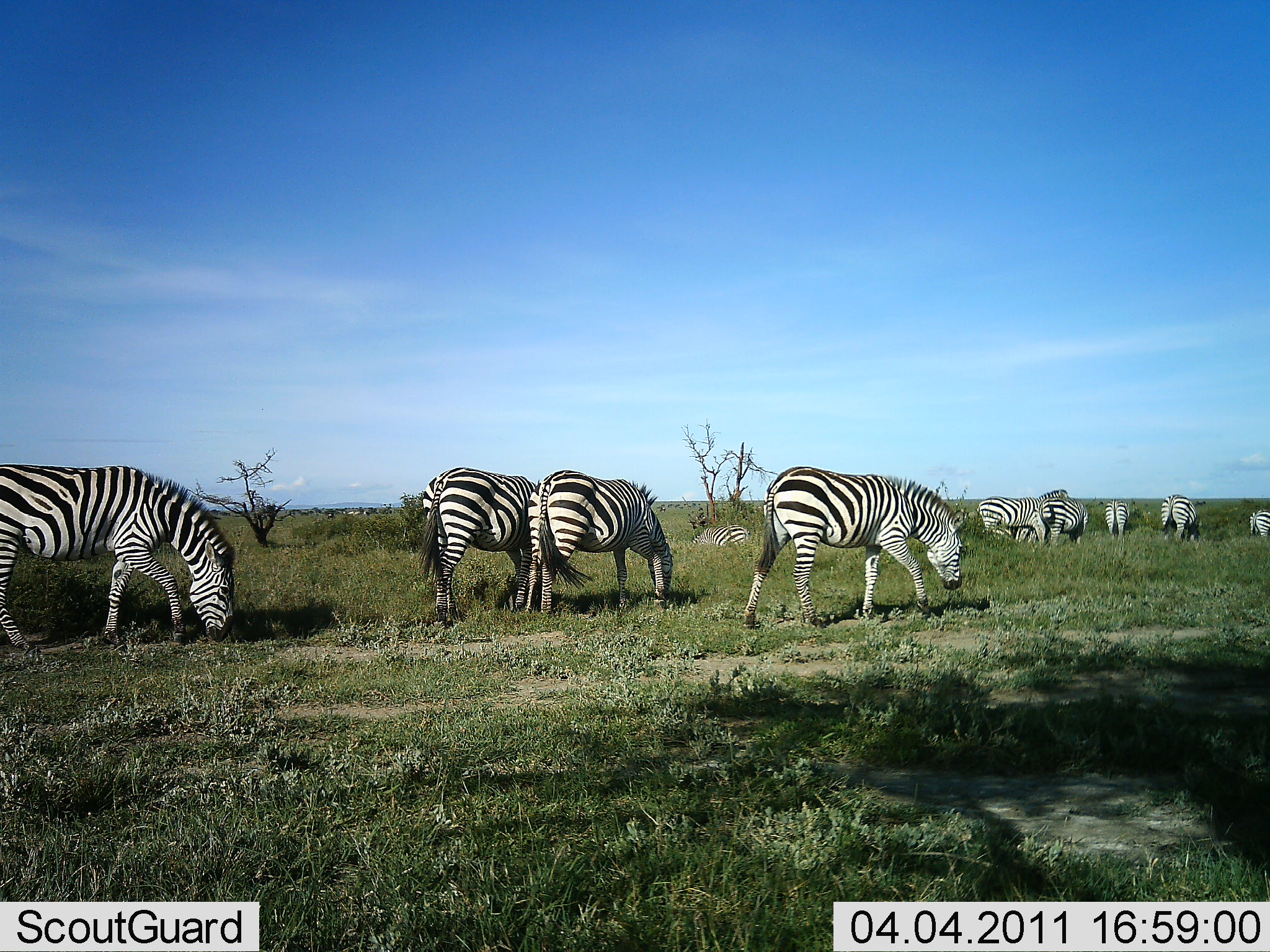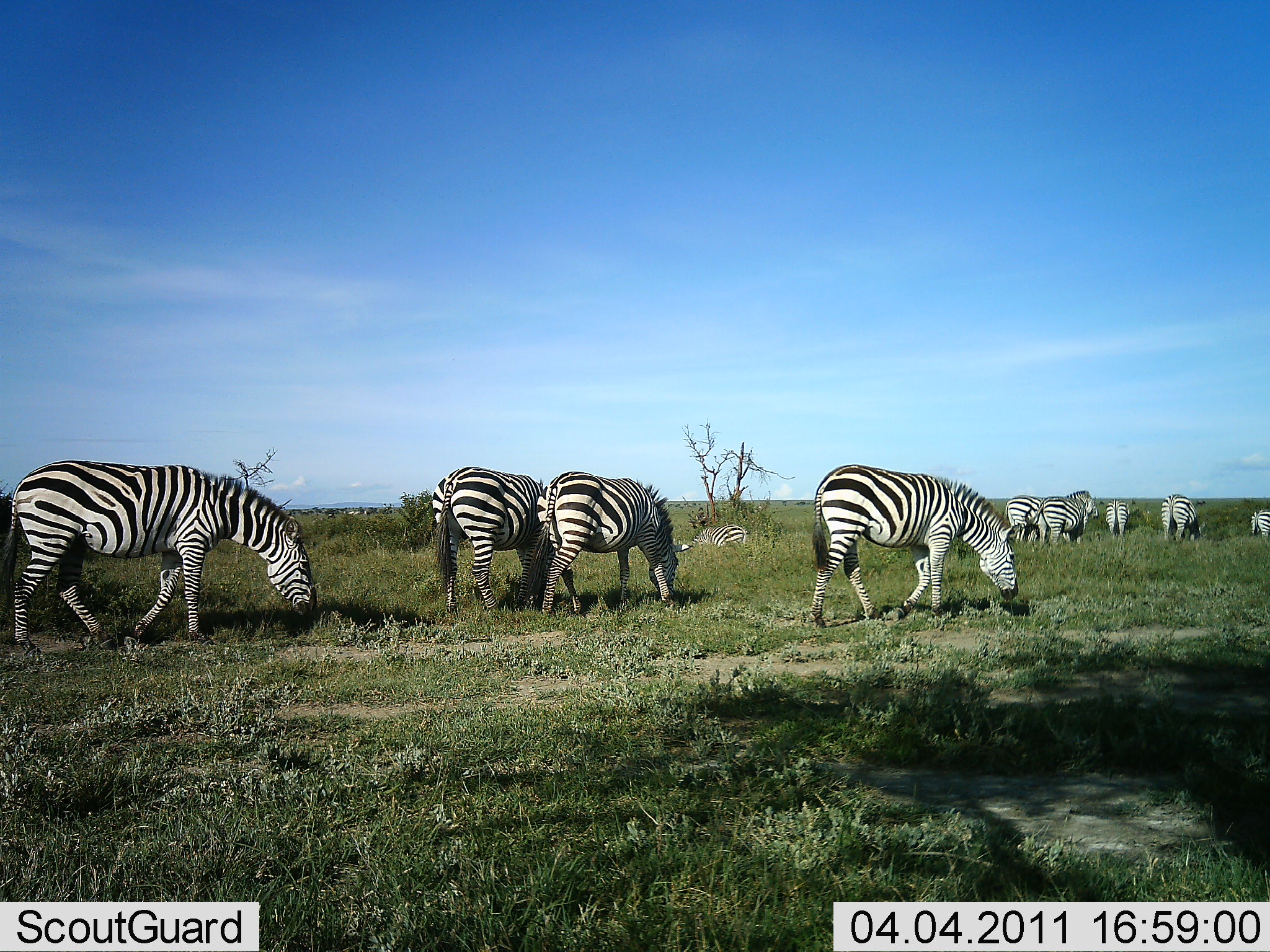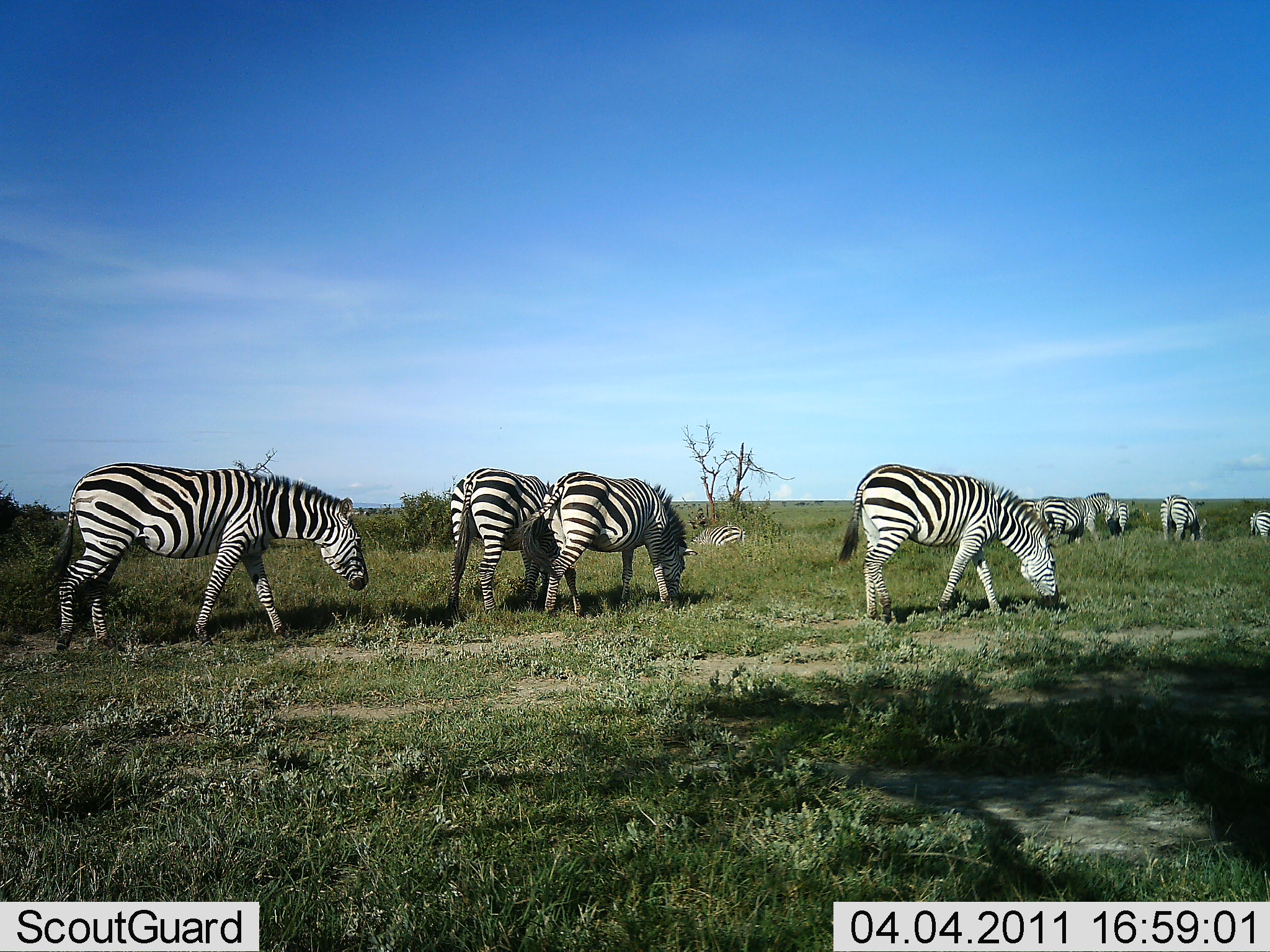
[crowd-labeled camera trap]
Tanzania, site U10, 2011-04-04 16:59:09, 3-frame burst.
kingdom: Animalia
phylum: Chordata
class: Mammalia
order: Perissodactyla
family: Equidae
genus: Equus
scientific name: Equus quagga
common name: plains zebra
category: zebra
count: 10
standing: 33%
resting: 25%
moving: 42%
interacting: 0%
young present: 0%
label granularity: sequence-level